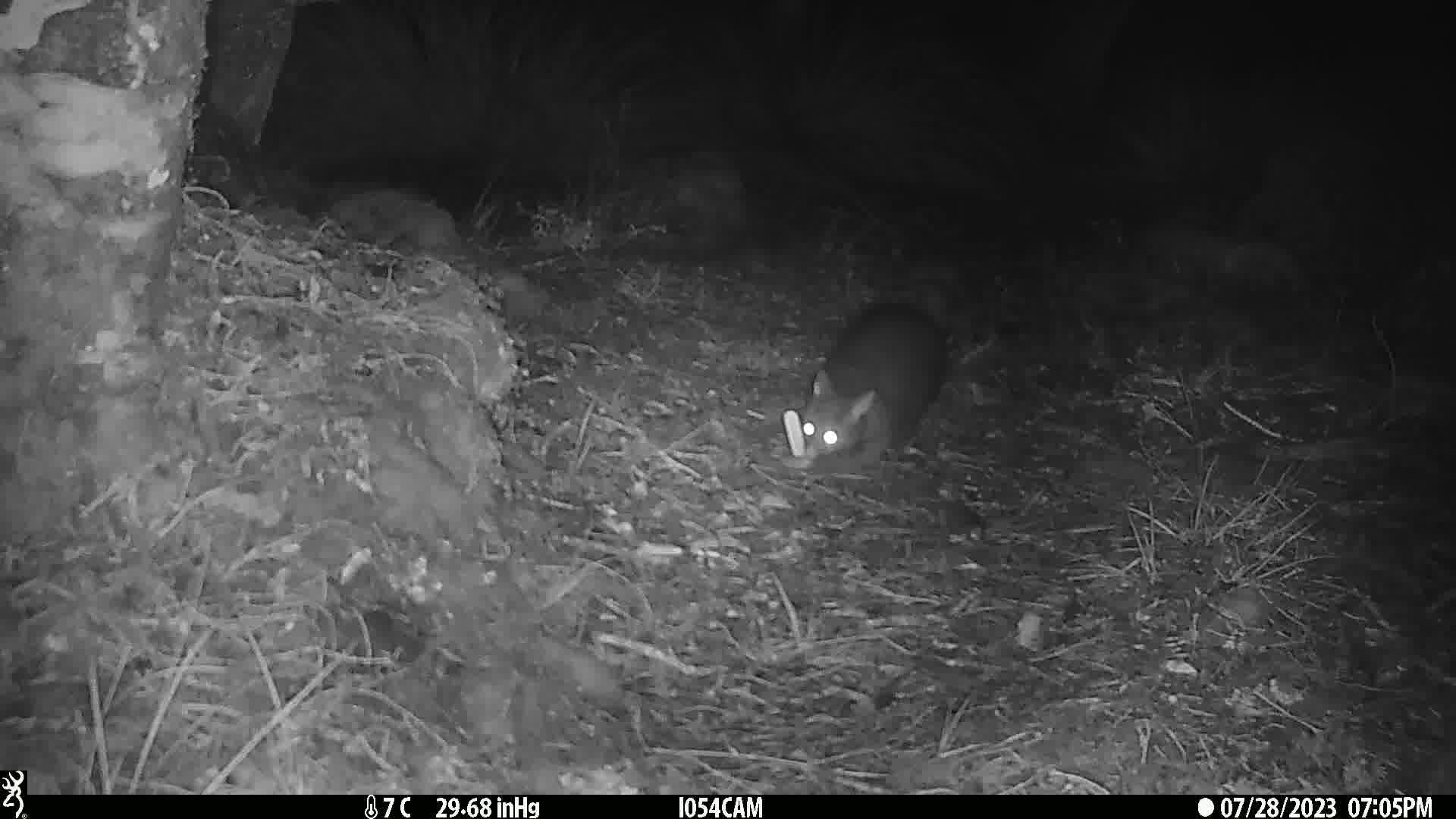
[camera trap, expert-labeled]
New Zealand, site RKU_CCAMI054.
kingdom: Animalia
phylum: Chordata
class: Mammalia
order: Diprotodontia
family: Phalangeridae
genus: Trichosurus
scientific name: Trichosurus vulpecula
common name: common brushtail possum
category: possum